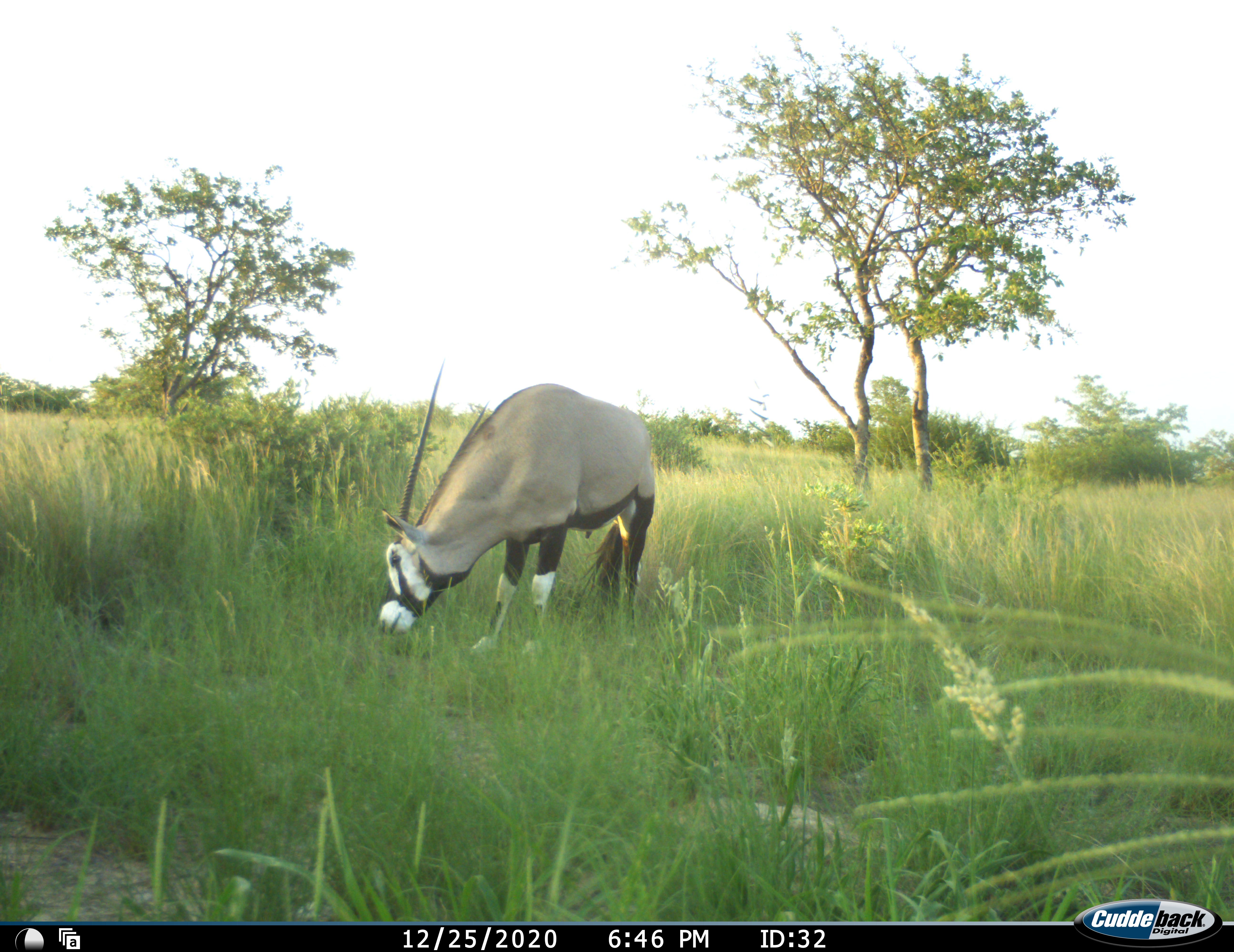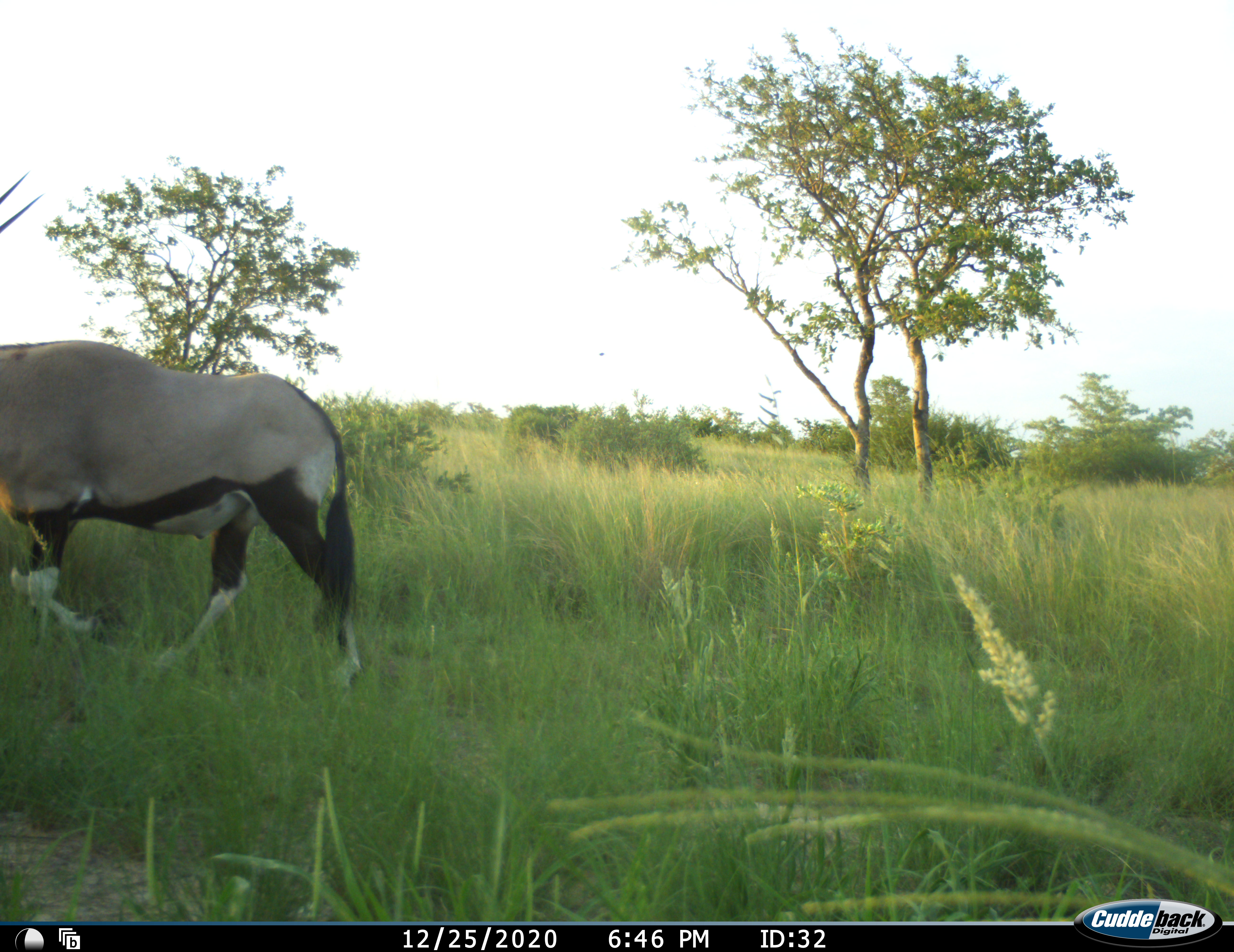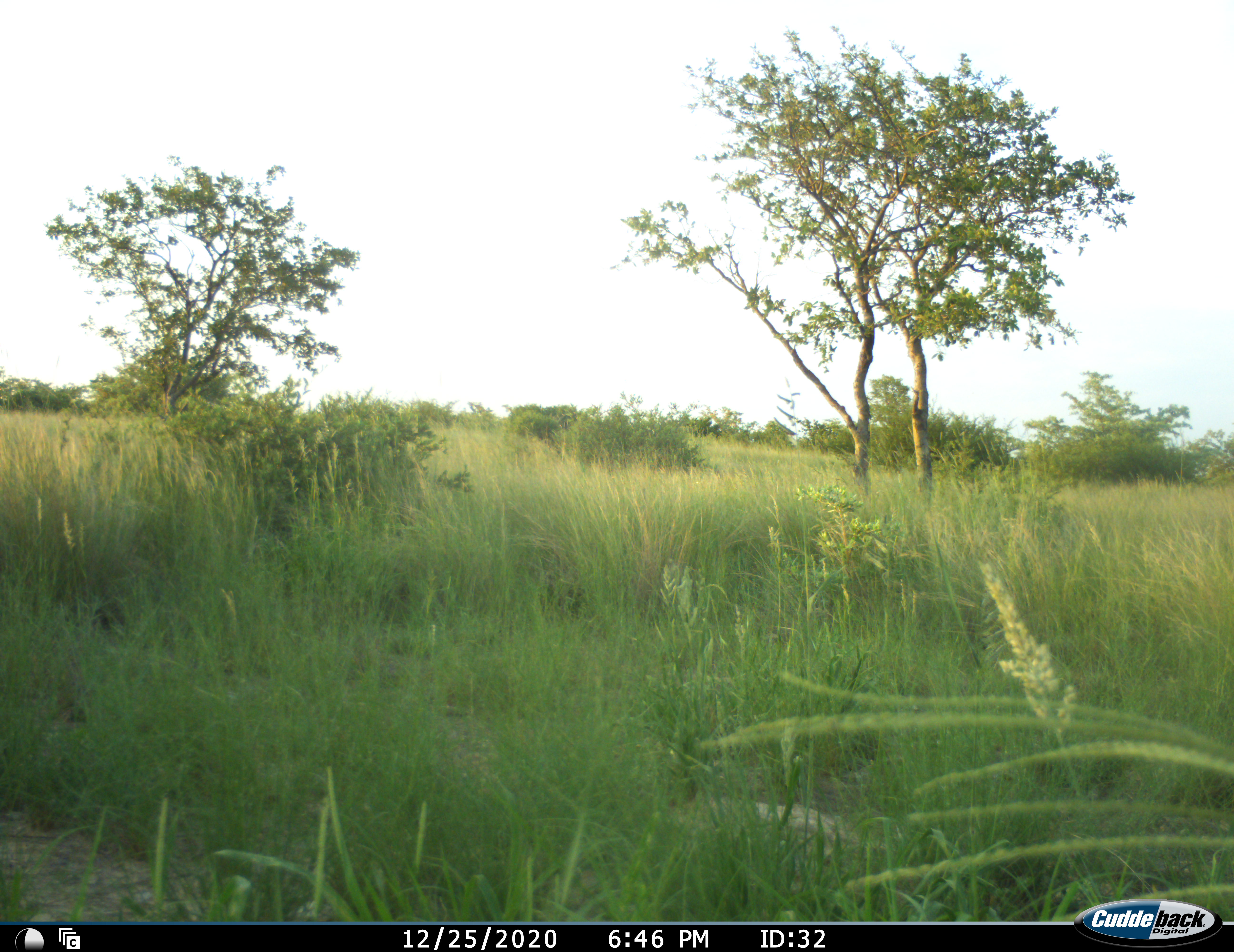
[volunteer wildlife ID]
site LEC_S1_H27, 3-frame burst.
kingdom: Animalia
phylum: Chordata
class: Mammalia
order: Artiodactyla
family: Bovidae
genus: Oryx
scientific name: Oryx gazella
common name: gemsbok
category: oryx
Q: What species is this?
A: Oryx (gemsbok) (Oryx gazella).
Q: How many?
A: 1.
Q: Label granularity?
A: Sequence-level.